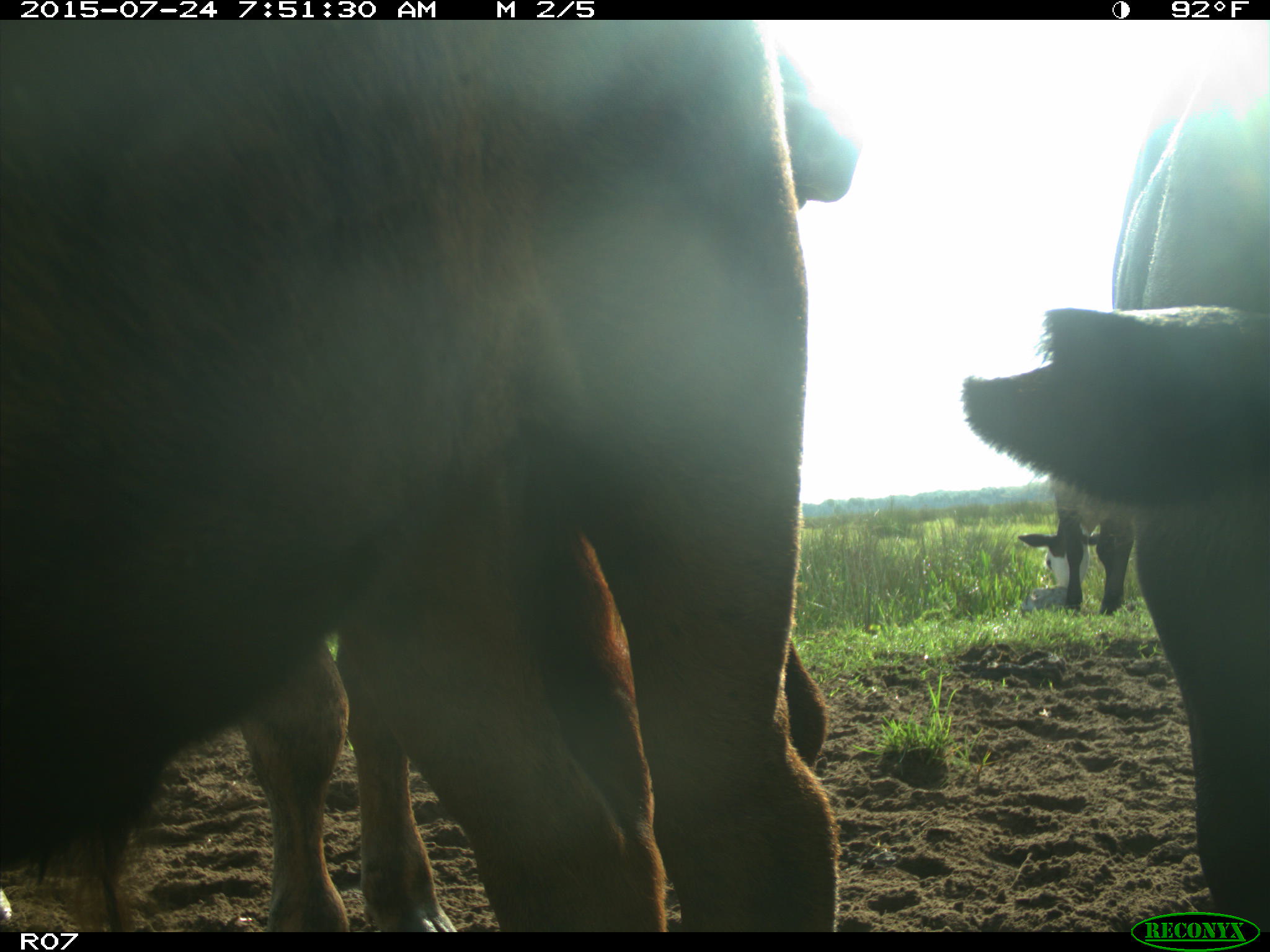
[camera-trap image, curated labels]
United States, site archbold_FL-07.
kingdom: Animalia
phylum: Chordata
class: Mammalia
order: Artiodactyla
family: Bovidae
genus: Bos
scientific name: Bos taurus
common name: domestic cow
Bos taurus (domestic cow).